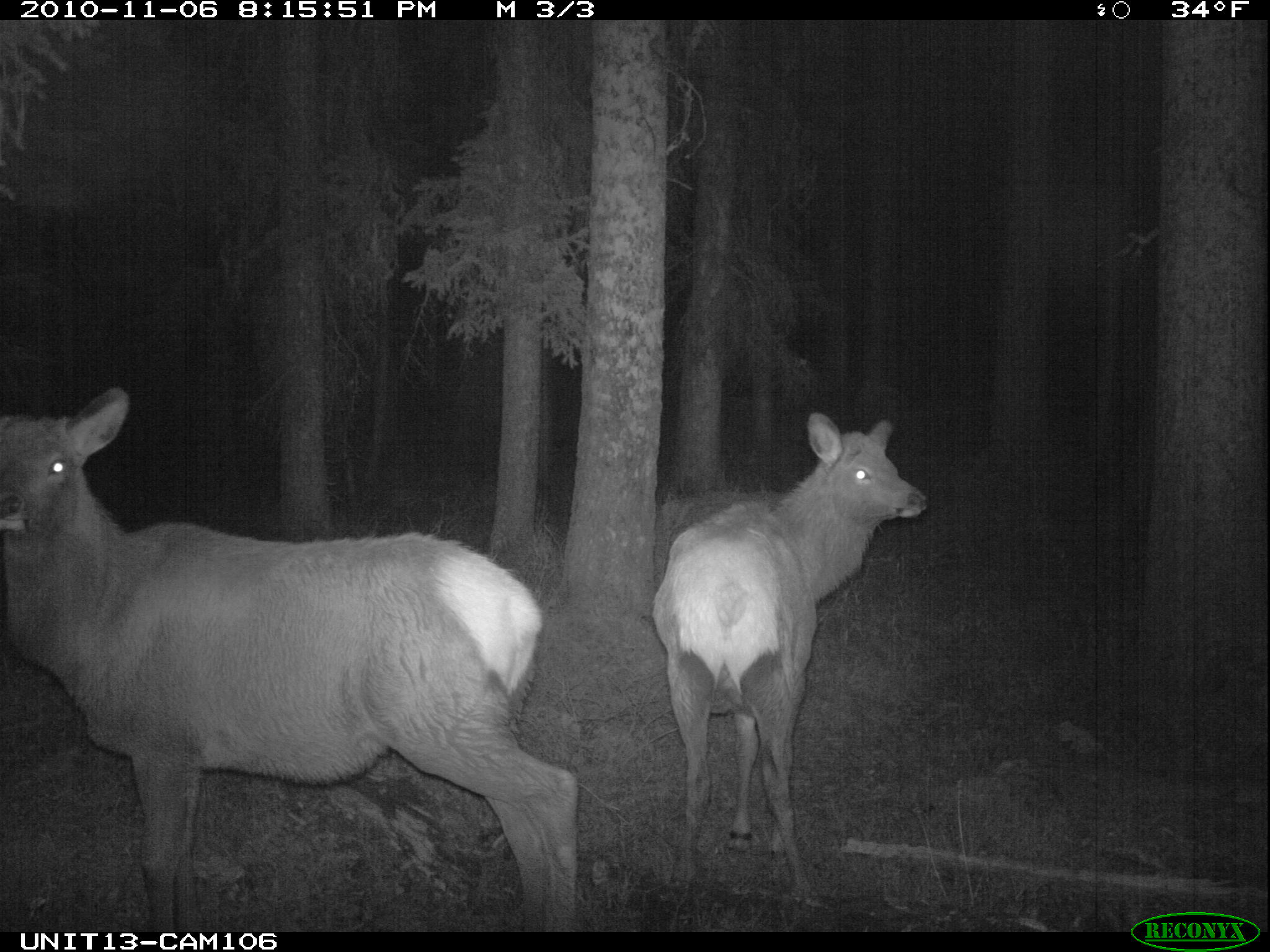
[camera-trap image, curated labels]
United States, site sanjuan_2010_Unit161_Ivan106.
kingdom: Animalia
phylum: Chordata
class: Mammalia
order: Artiodactyla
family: Cervidae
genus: Cervus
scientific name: Cervus elaphus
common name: red deer